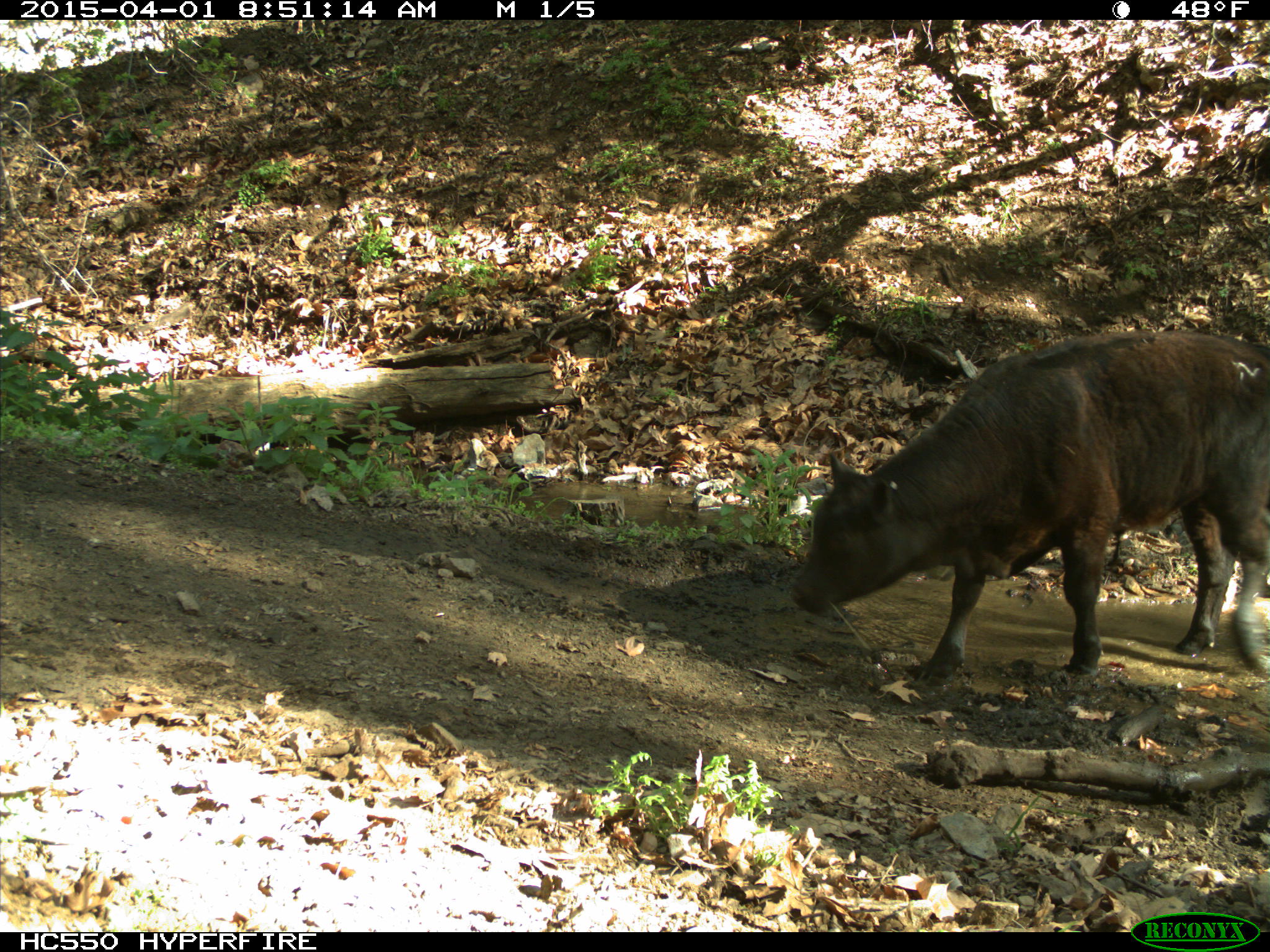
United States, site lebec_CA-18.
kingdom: Animalia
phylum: Chordata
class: Mammalia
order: Artiodactyla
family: Bovidae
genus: Bos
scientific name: Bos taurus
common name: domestic cow